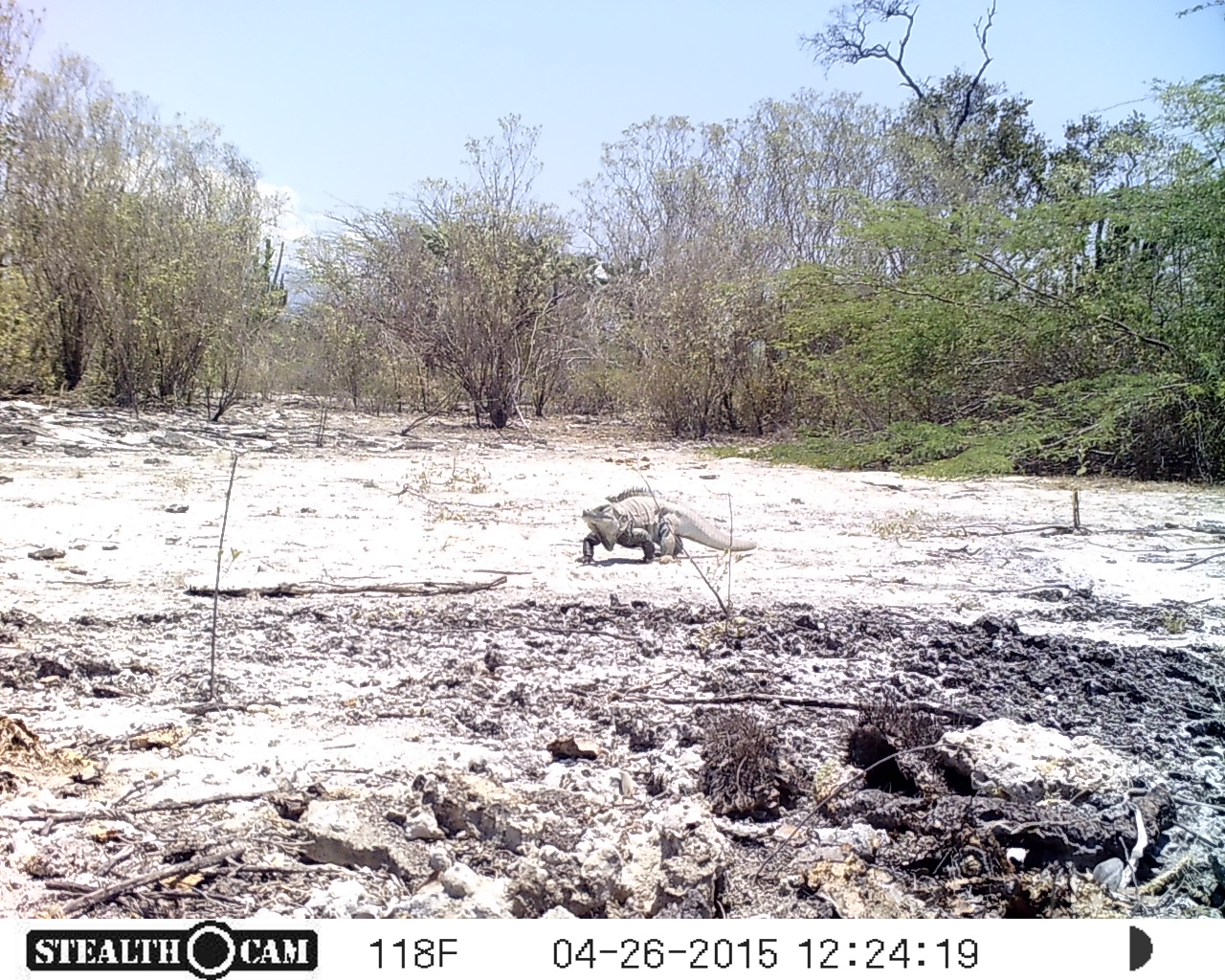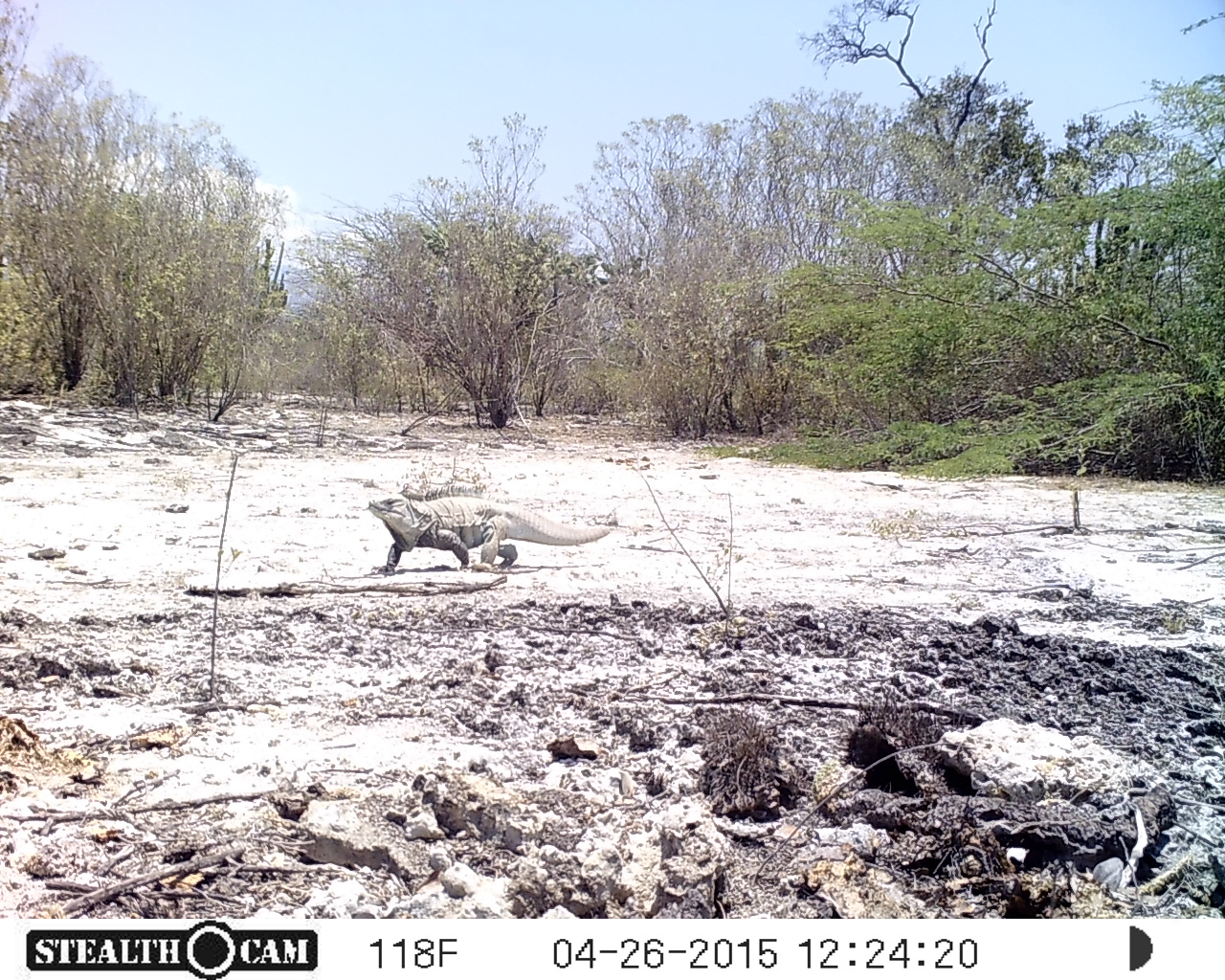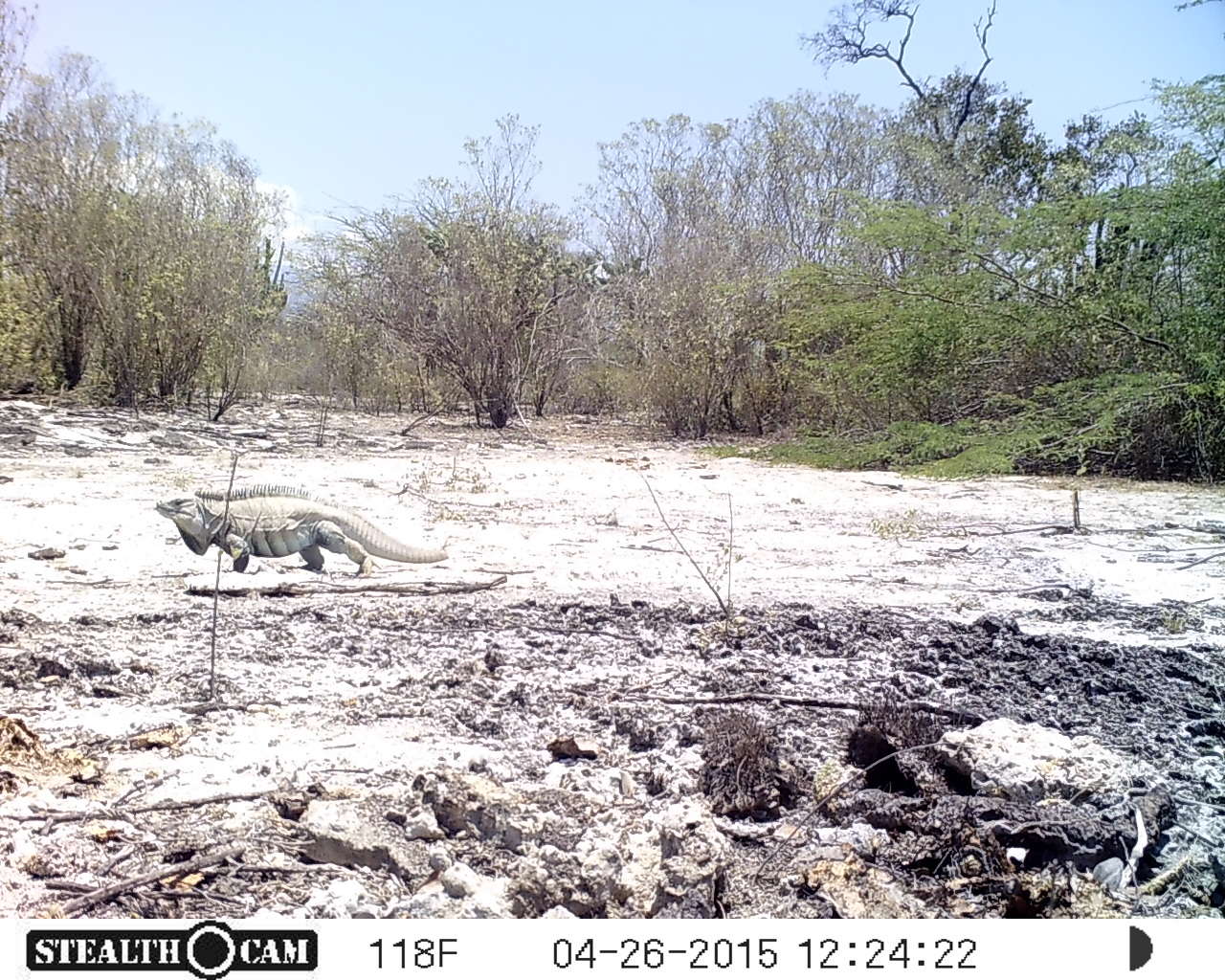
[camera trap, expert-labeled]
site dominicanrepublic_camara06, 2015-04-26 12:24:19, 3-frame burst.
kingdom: Animalia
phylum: Chordata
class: Reptilia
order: Squamata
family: Iguanidae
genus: Iguana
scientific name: Iguana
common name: typical iguanas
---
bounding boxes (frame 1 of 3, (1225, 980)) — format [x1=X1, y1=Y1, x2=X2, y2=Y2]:
iguana: [x1=576, y1=492, x2=753, y2=565]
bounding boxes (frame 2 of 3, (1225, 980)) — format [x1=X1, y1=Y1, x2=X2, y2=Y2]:
iguana: [x1=388, y1=502, x2=615, y2=567]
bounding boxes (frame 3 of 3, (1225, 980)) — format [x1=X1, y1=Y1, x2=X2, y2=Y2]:
iguana: [x1=152, y1=472, x2=447, y2=576]